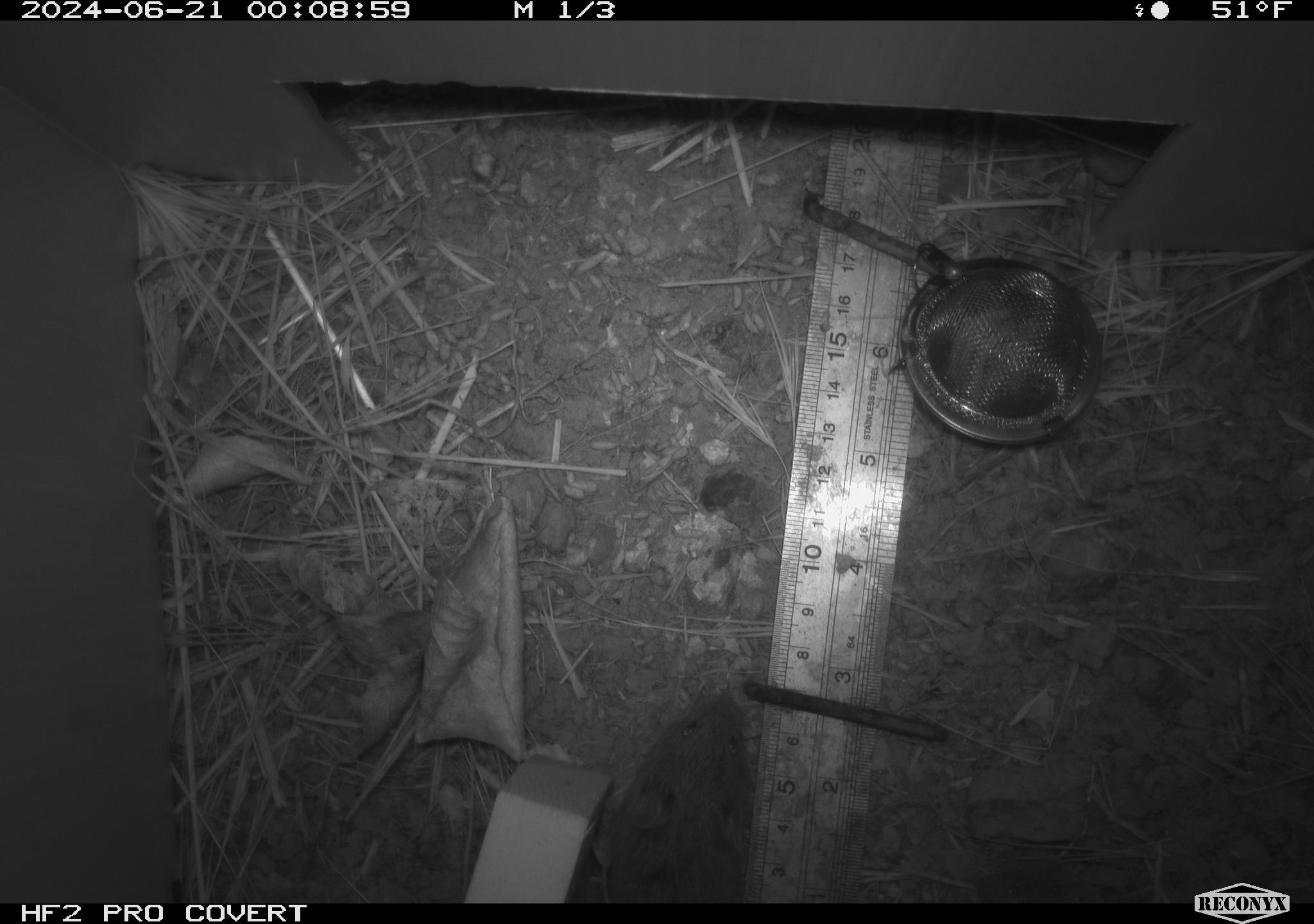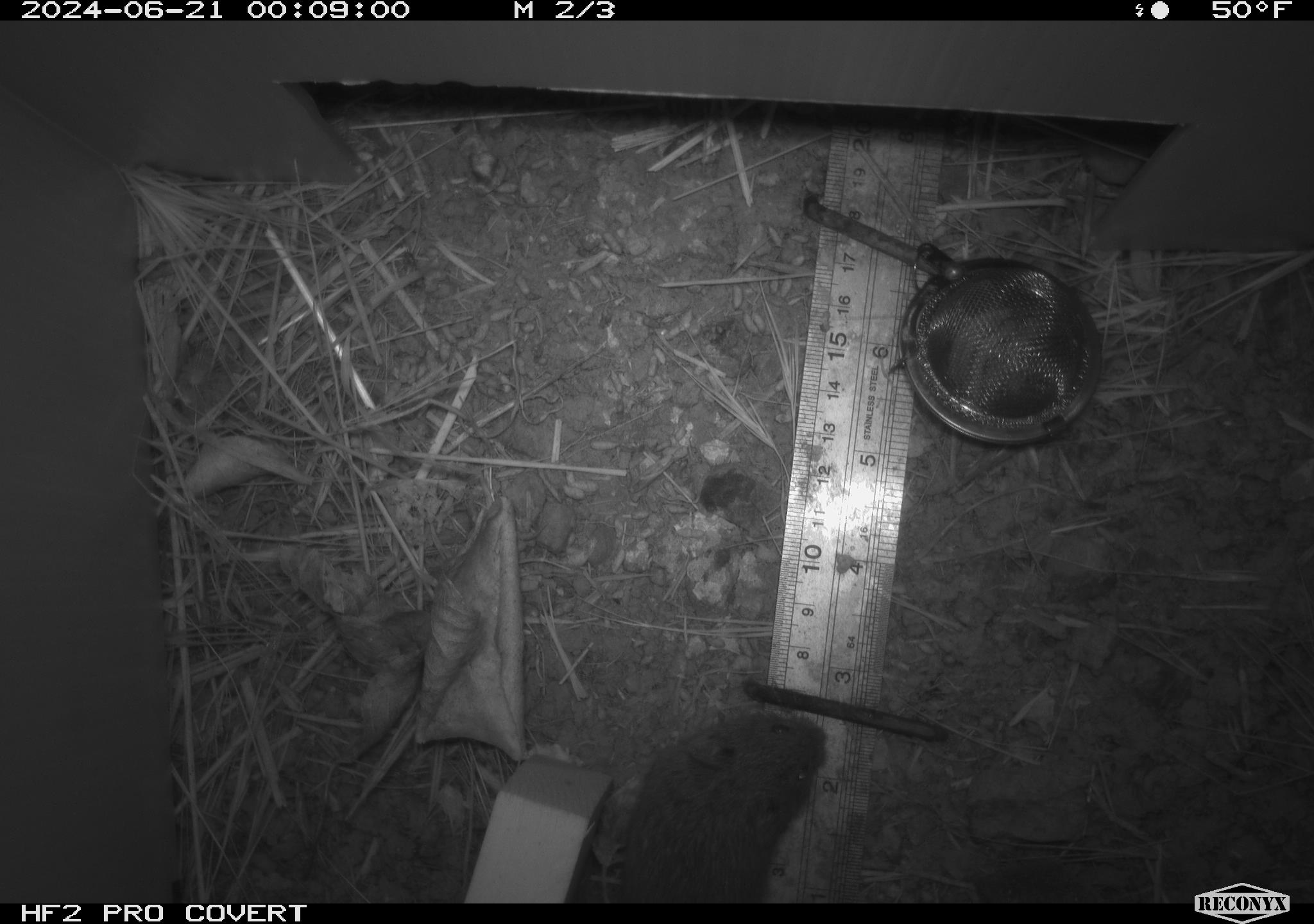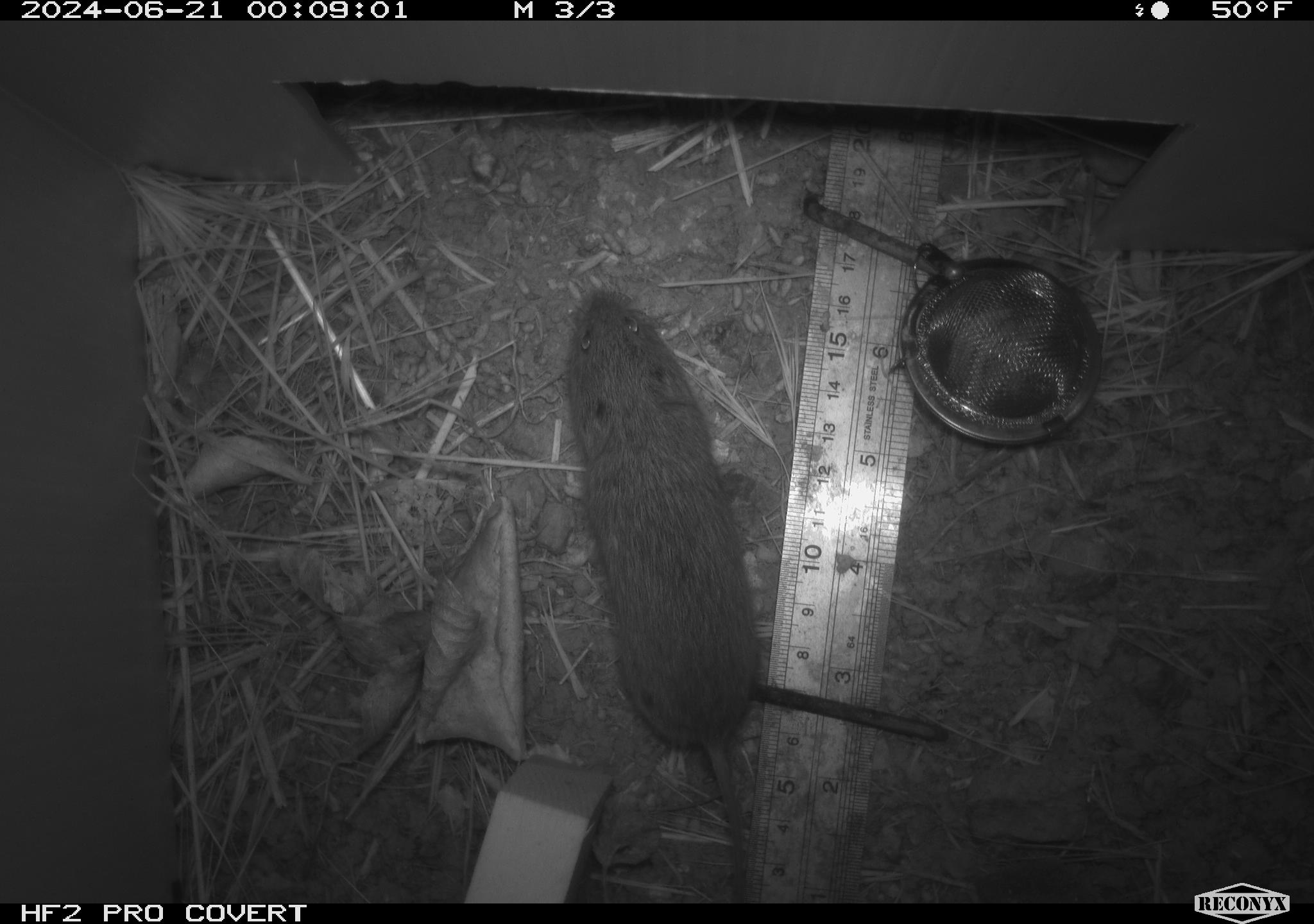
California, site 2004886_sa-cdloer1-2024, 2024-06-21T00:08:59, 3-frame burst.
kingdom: Animalia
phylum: Chordata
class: Mammalia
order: Rodentia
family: Cricetidae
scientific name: Arvicolinae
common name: voles, lemmings, and muskrats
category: arvicolinae subfamily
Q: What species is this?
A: Arvicolinae subfamily (voles, lemmings, and muskrats) (Arvicolinae).